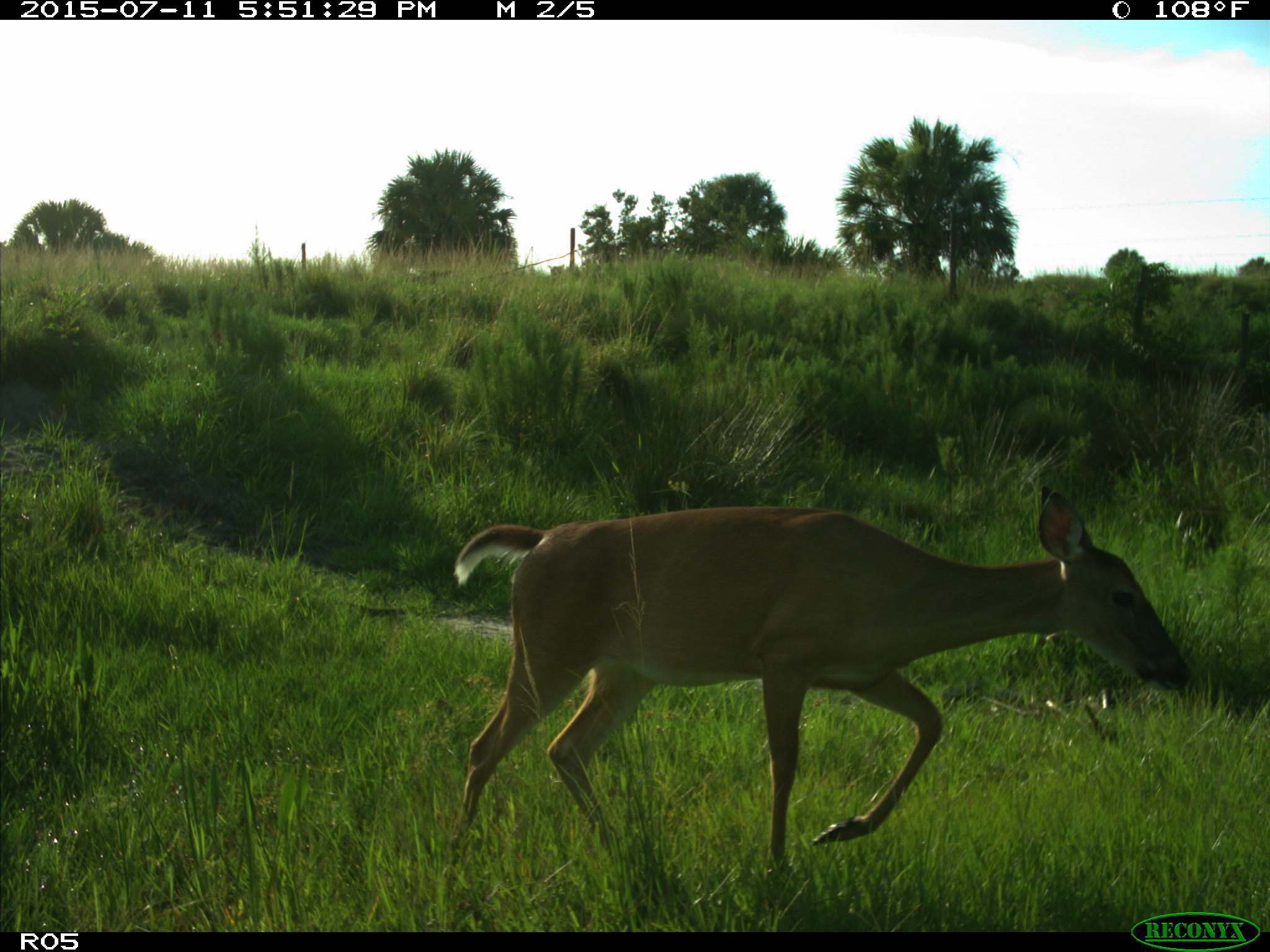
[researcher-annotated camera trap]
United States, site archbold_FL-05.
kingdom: Animalia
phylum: Chordata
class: Mammalia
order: Artiodactyla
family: Cervidae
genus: Odocoileus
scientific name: Odocoileus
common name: deer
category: unidentified deer